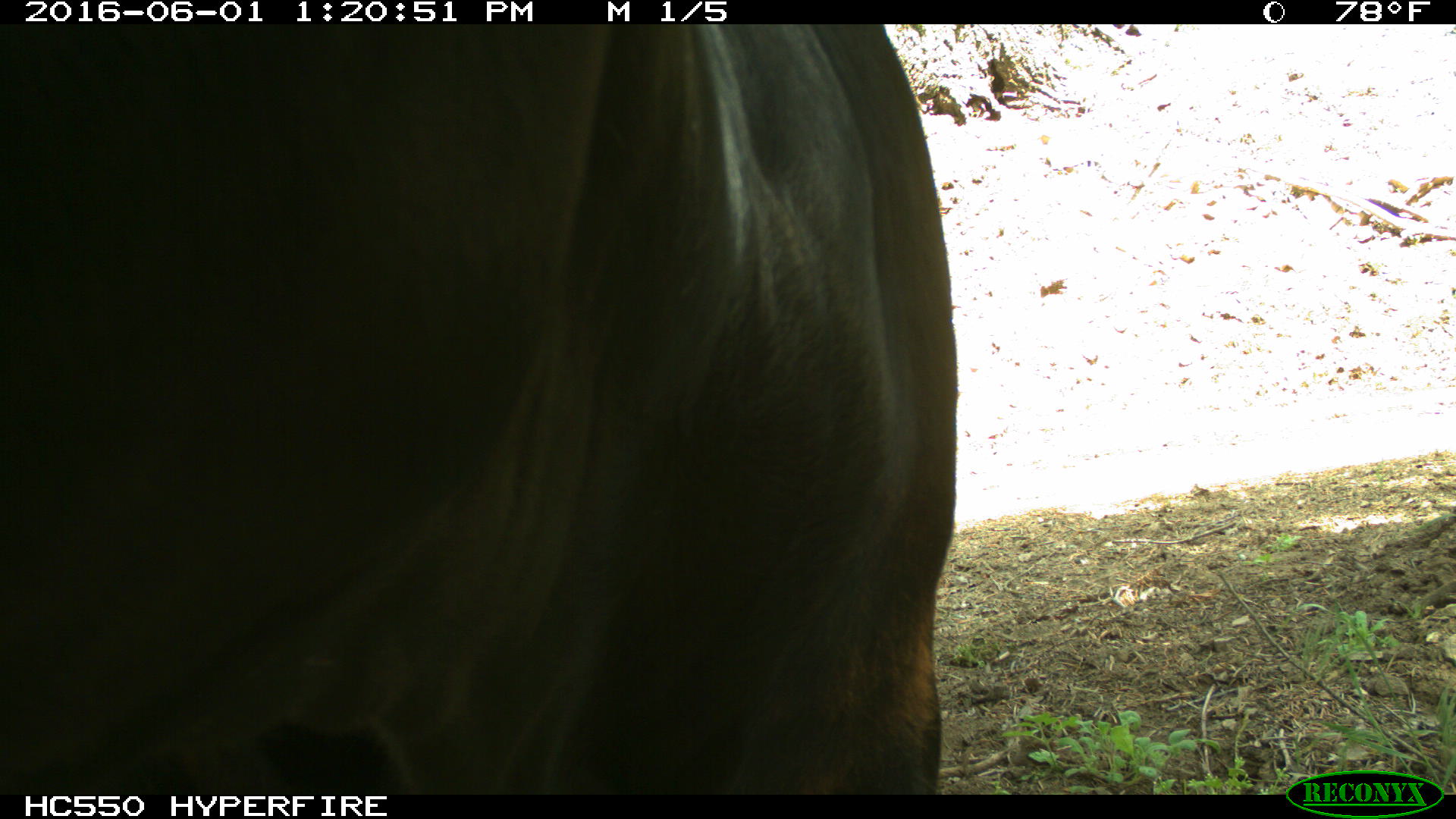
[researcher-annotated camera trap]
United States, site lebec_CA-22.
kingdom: Animalia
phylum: Chordata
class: Mammalia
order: Artiodactyla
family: Bovidae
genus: Bos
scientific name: Bos taurus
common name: domestic cow